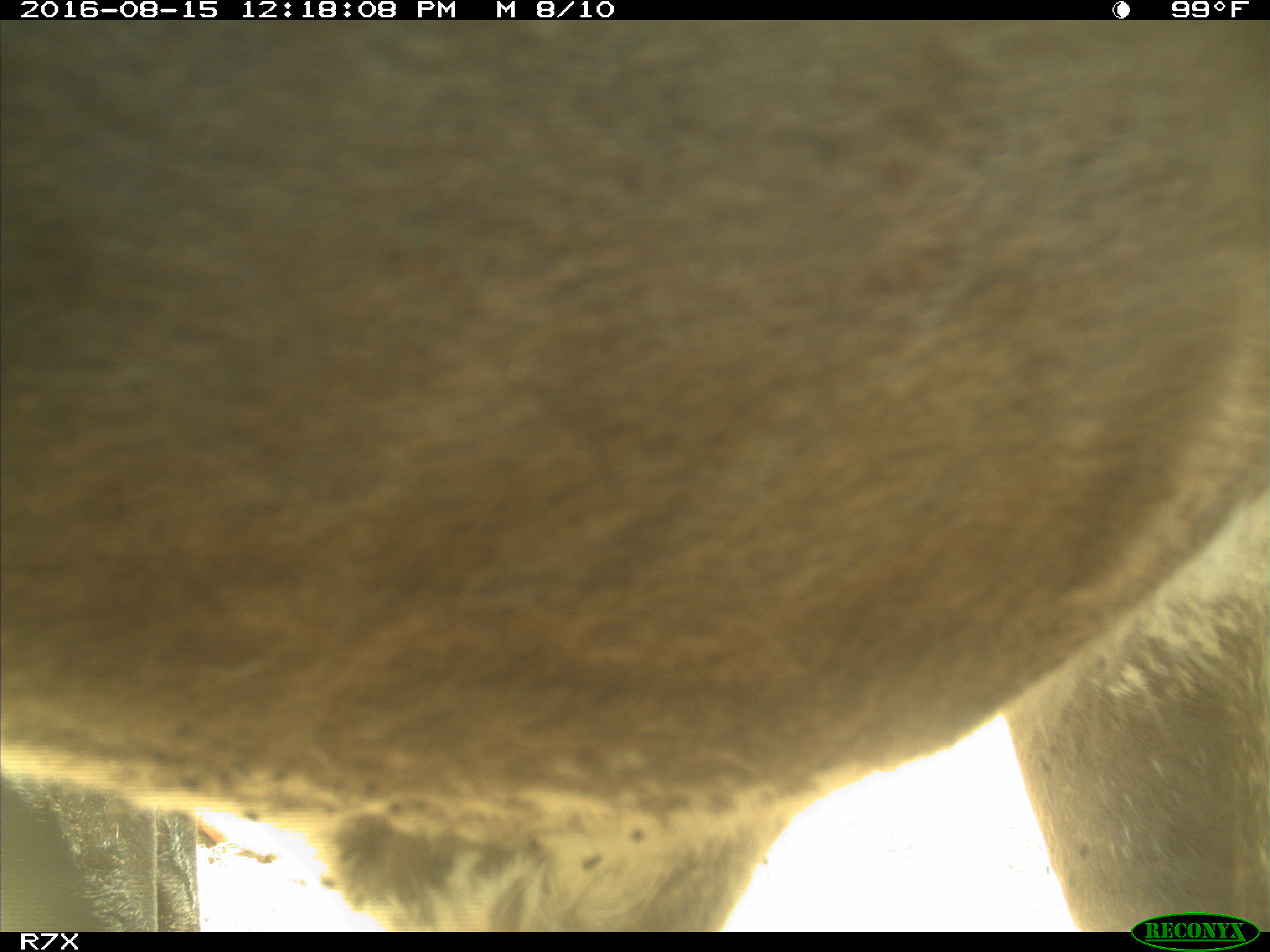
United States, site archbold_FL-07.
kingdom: Animalia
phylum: Chordata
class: Mammalia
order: Artiodactyla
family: Bovidae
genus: Bos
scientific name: Bos taurus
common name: domestic cow